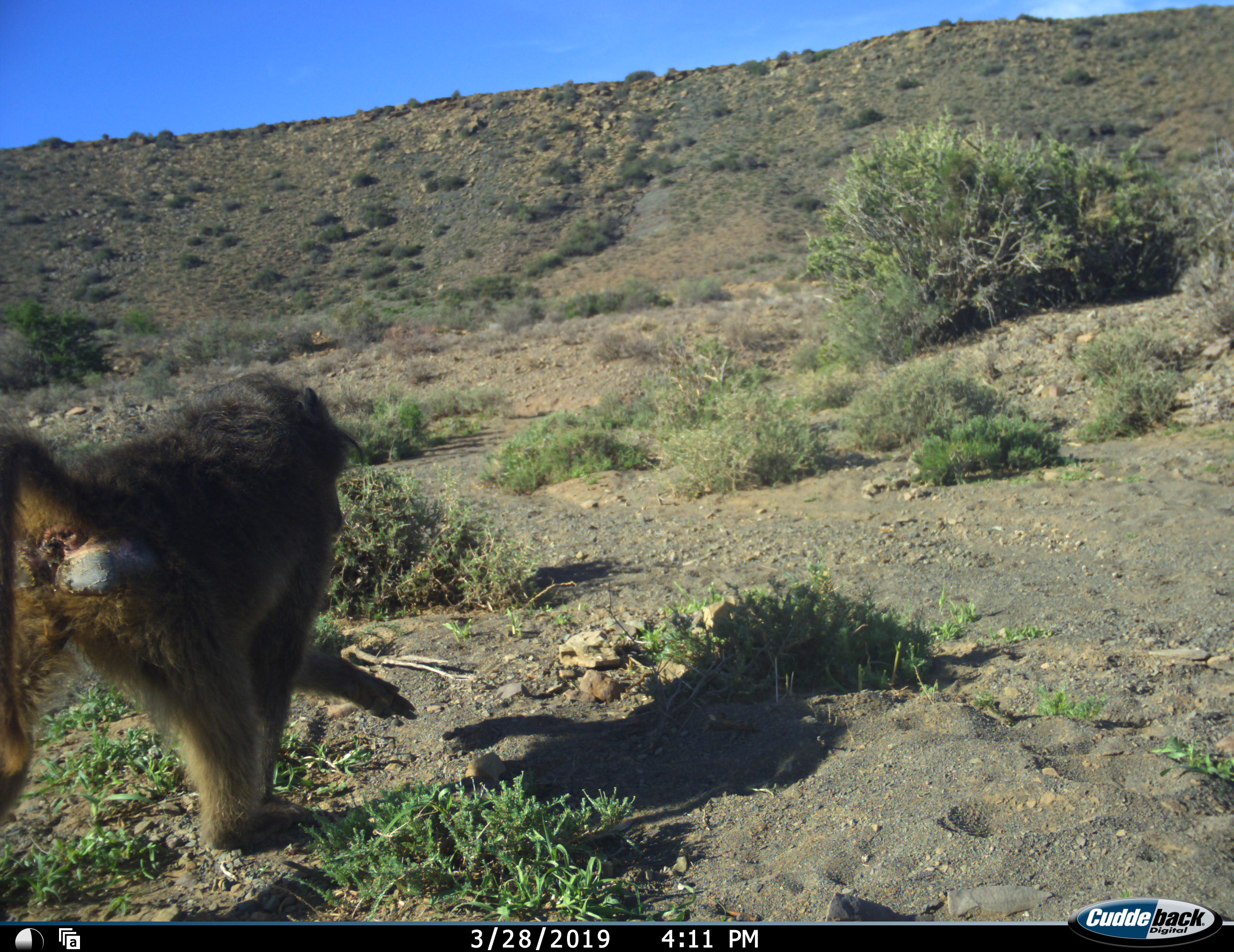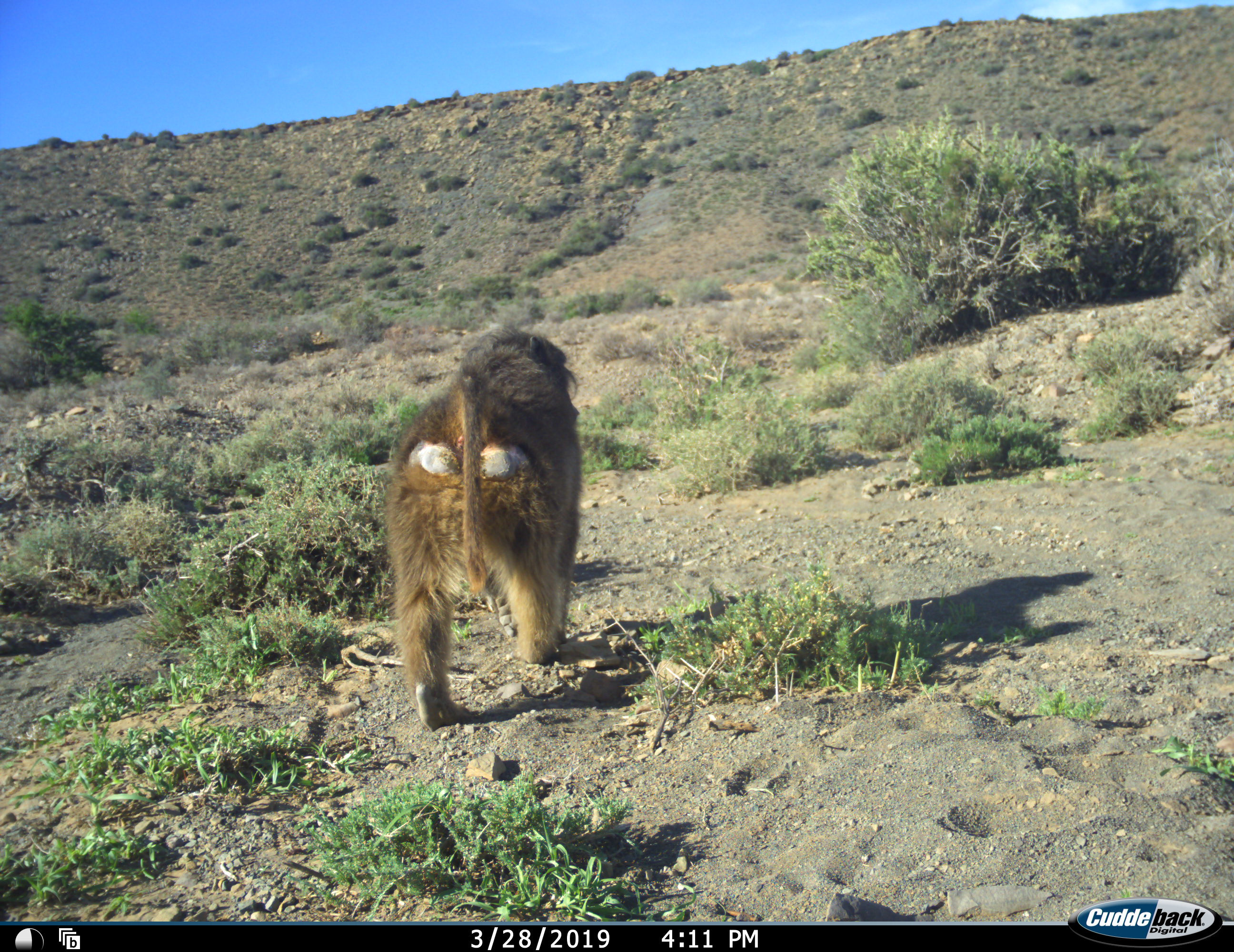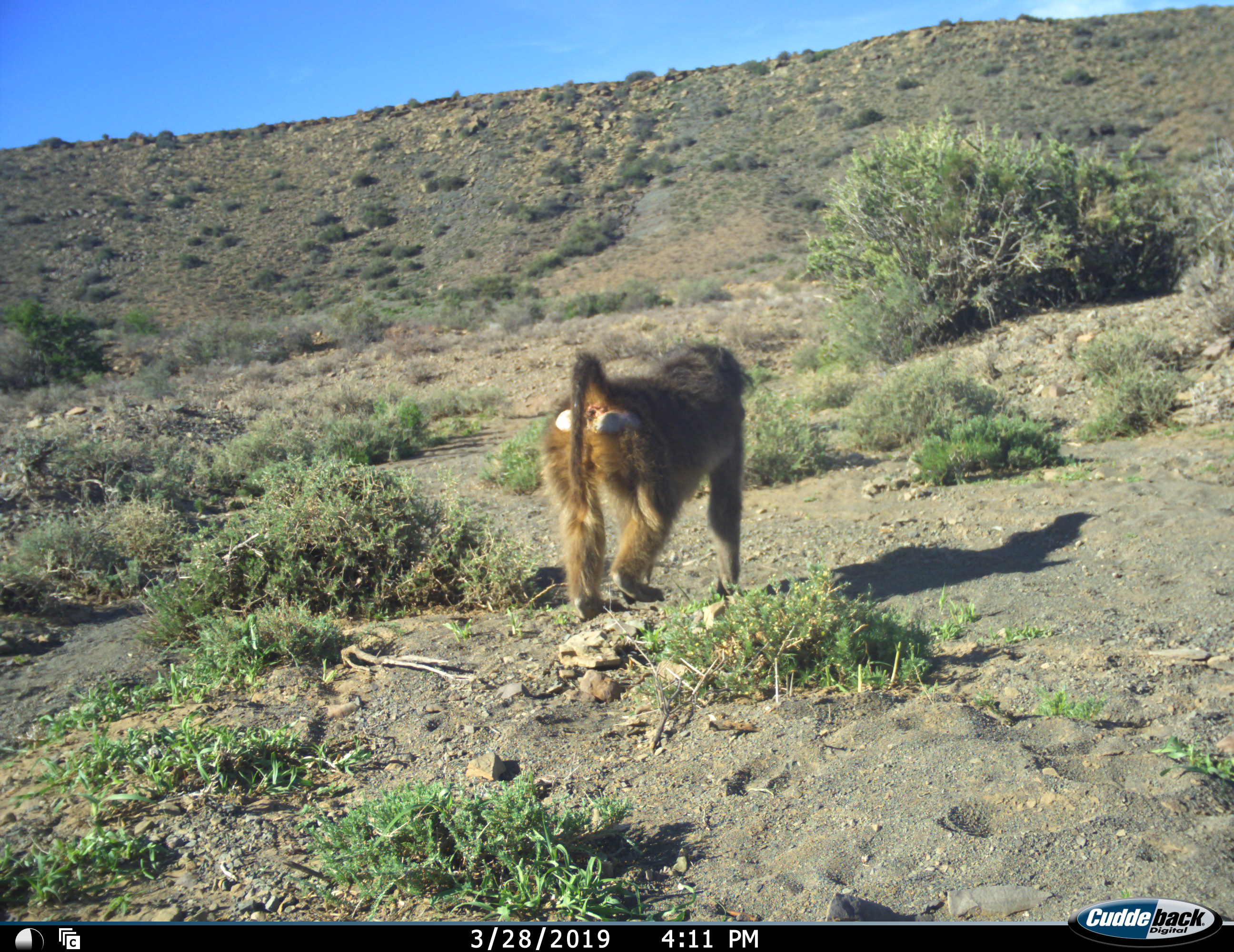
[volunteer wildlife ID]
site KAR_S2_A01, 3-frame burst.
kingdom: Animalia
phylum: Chordata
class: Mammalia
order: Primates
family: Cercopithecidae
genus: Papio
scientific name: Papio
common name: baboon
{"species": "baboon (Papio)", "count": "1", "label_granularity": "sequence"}